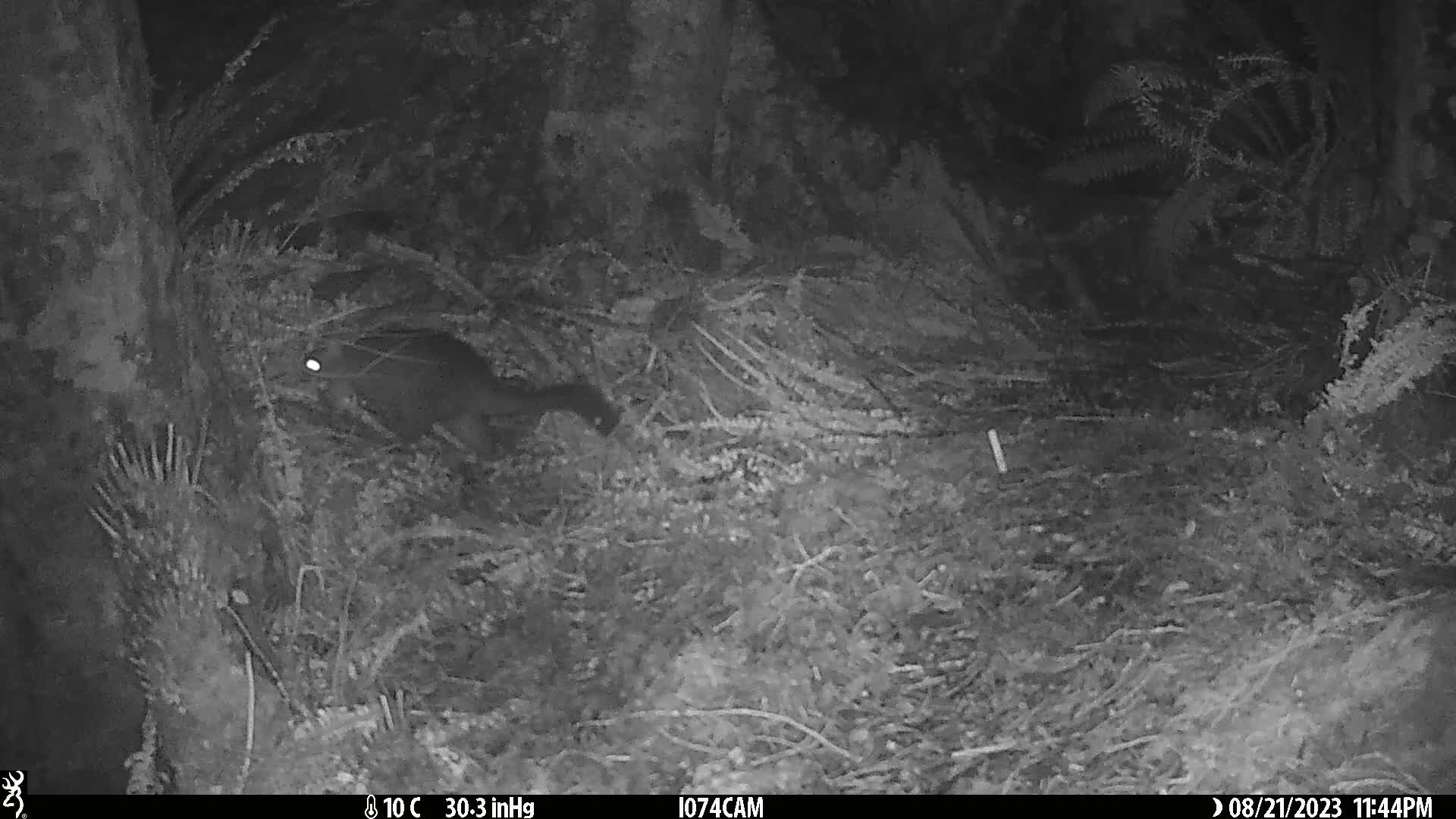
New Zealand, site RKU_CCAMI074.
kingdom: Animalia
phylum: Chordata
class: Mammalia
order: Diprotodontia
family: Phalangeridae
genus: Trichosurus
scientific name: Trichosurus vulpecula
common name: common brushtail possum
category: possum